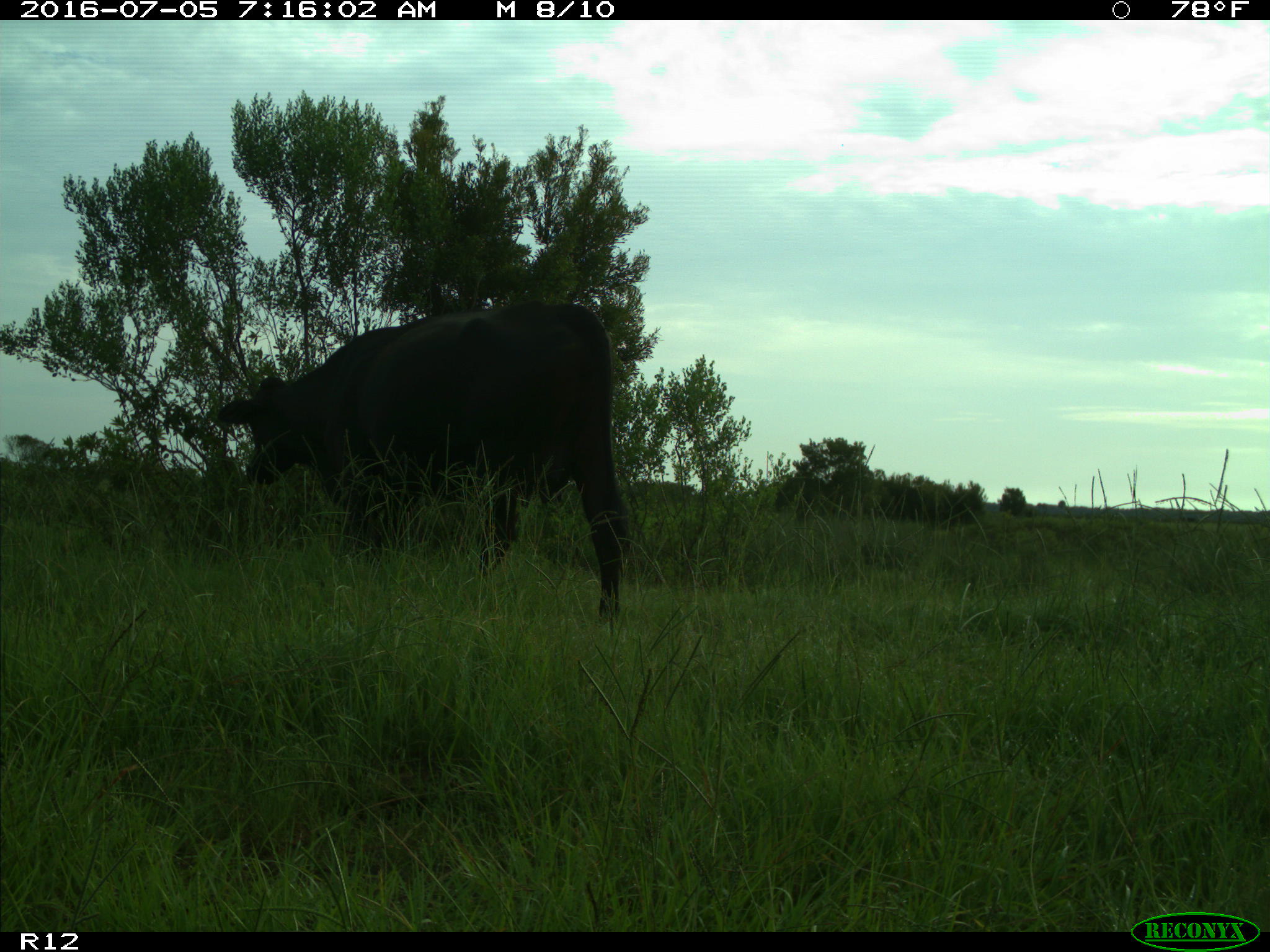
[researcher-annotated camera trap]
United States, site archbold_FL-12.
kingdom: Animalia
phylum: Chordata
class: Mammalia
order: Artiodactyla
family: Bovidae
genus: Bos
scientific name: Bos taurus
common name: domestic cow